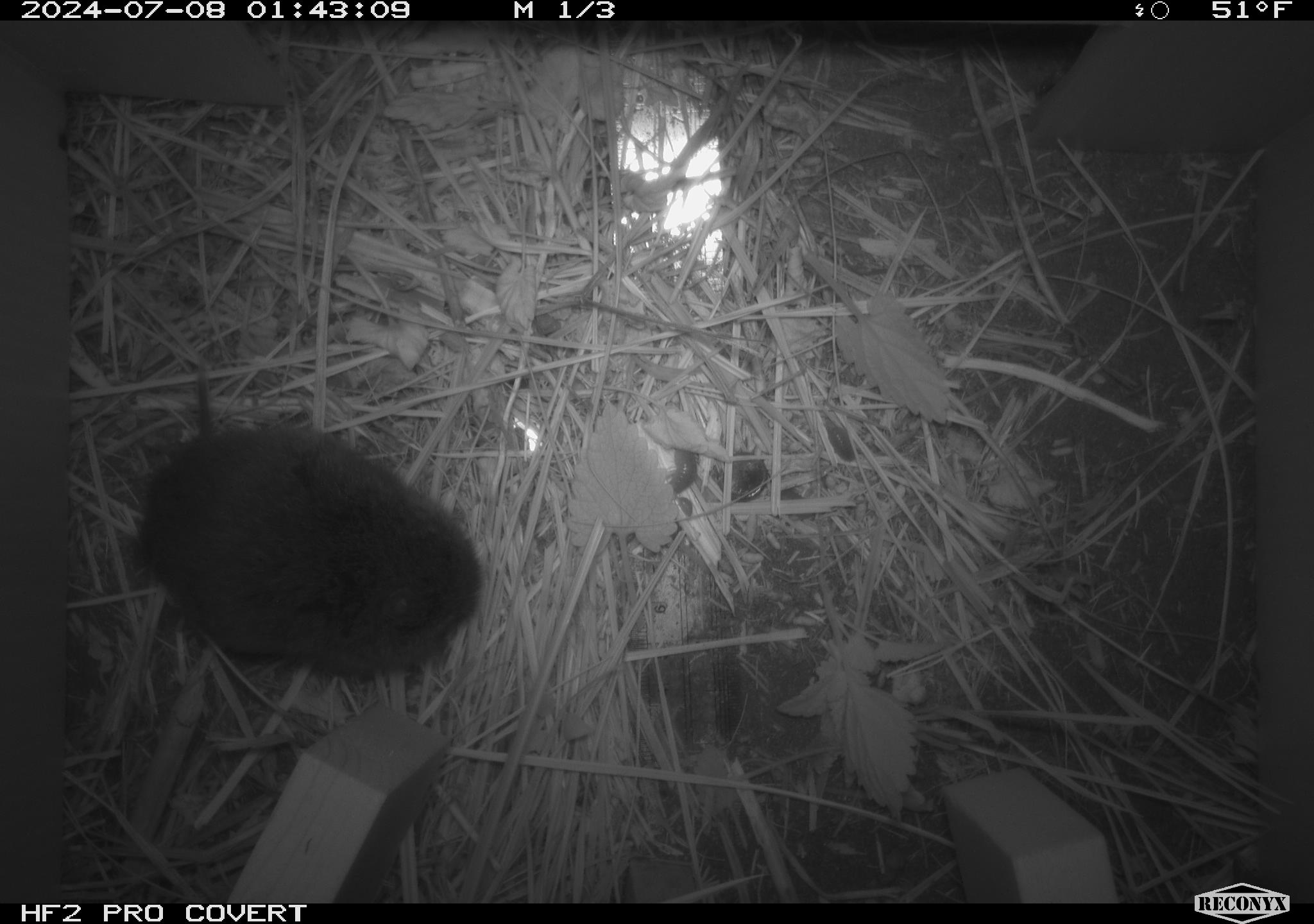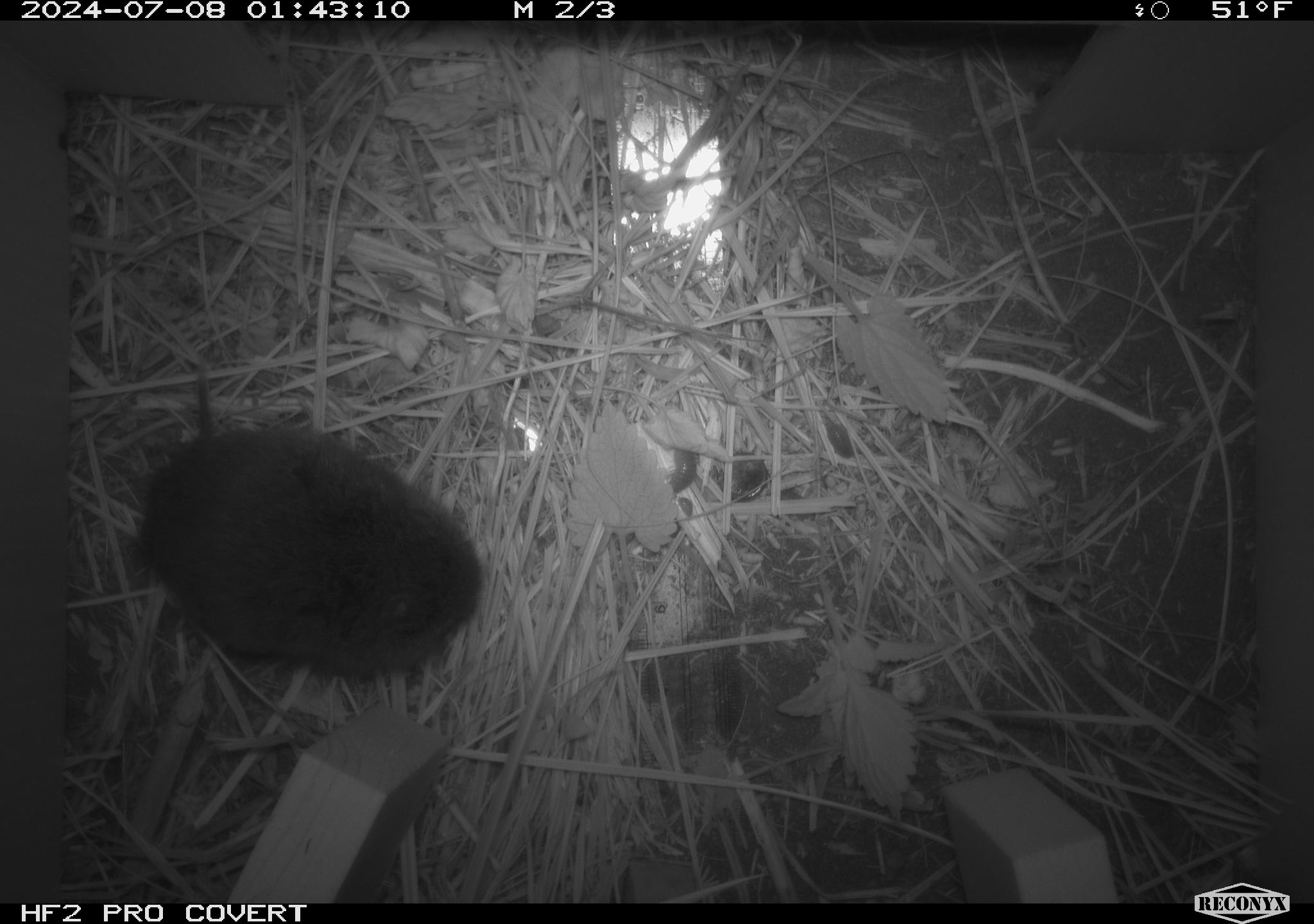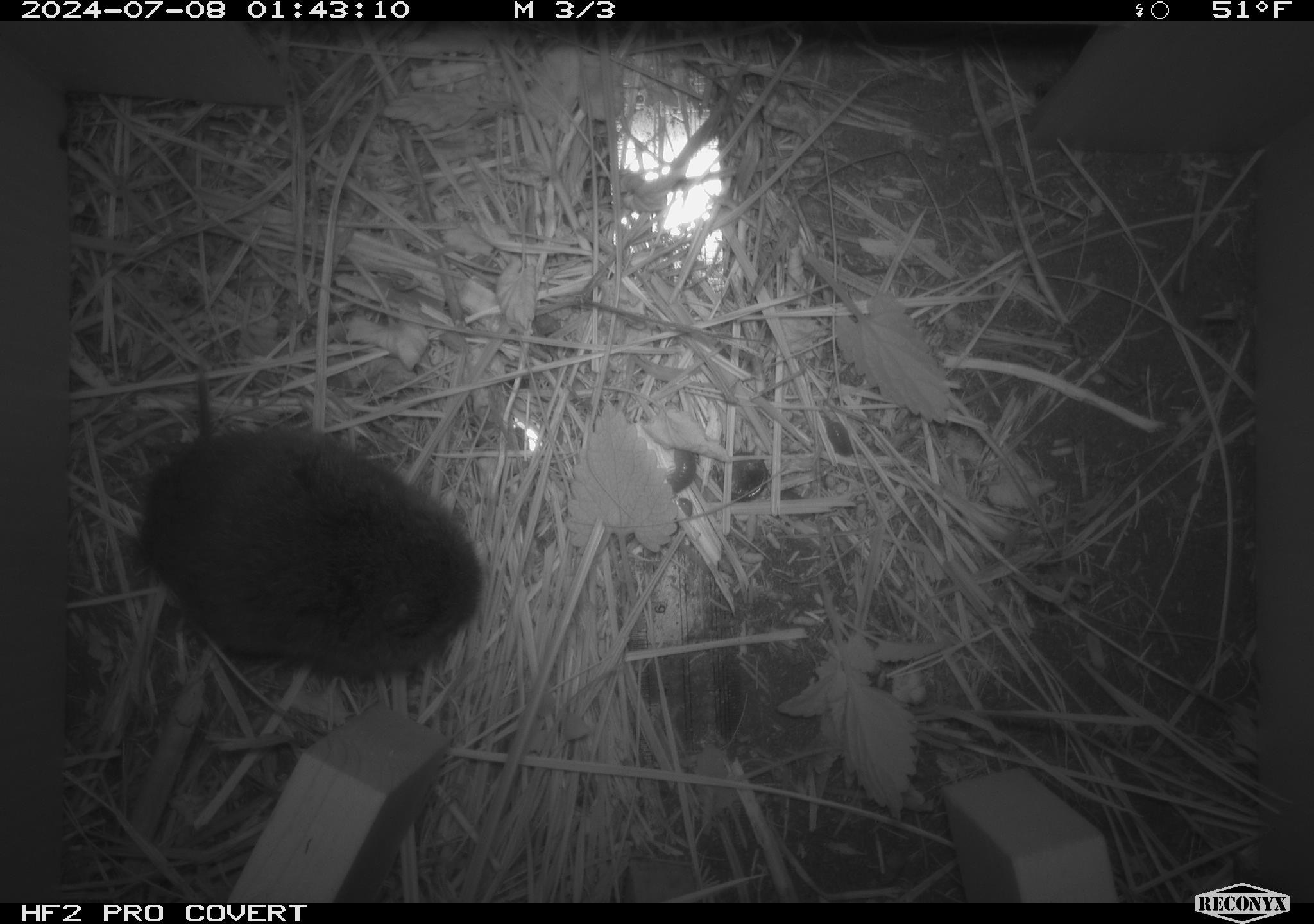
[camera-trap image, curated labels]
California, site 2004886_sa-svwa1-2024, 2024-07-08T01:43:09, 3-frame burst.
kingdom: Animalia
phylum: Chordata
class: Mammalia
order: Rodentia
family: Cricetidae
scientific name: Arvicolinae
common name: voles, lemmings, and muskrats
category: arvicolinae subfamily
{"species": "arvicolinae subfamily (voles, lemmings, and muskrats) (Arvicolinae)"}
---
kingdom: Animalia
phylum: Arthropoda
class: Malacostraca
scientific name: Malacostraca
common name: amphipods, crabs, isopods, krill, lobsters and shrimps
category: malacostracan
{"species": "malacostracan (amphipods, crabs, isopods, krill, lobsters and shrimps) (Malacostraca)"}